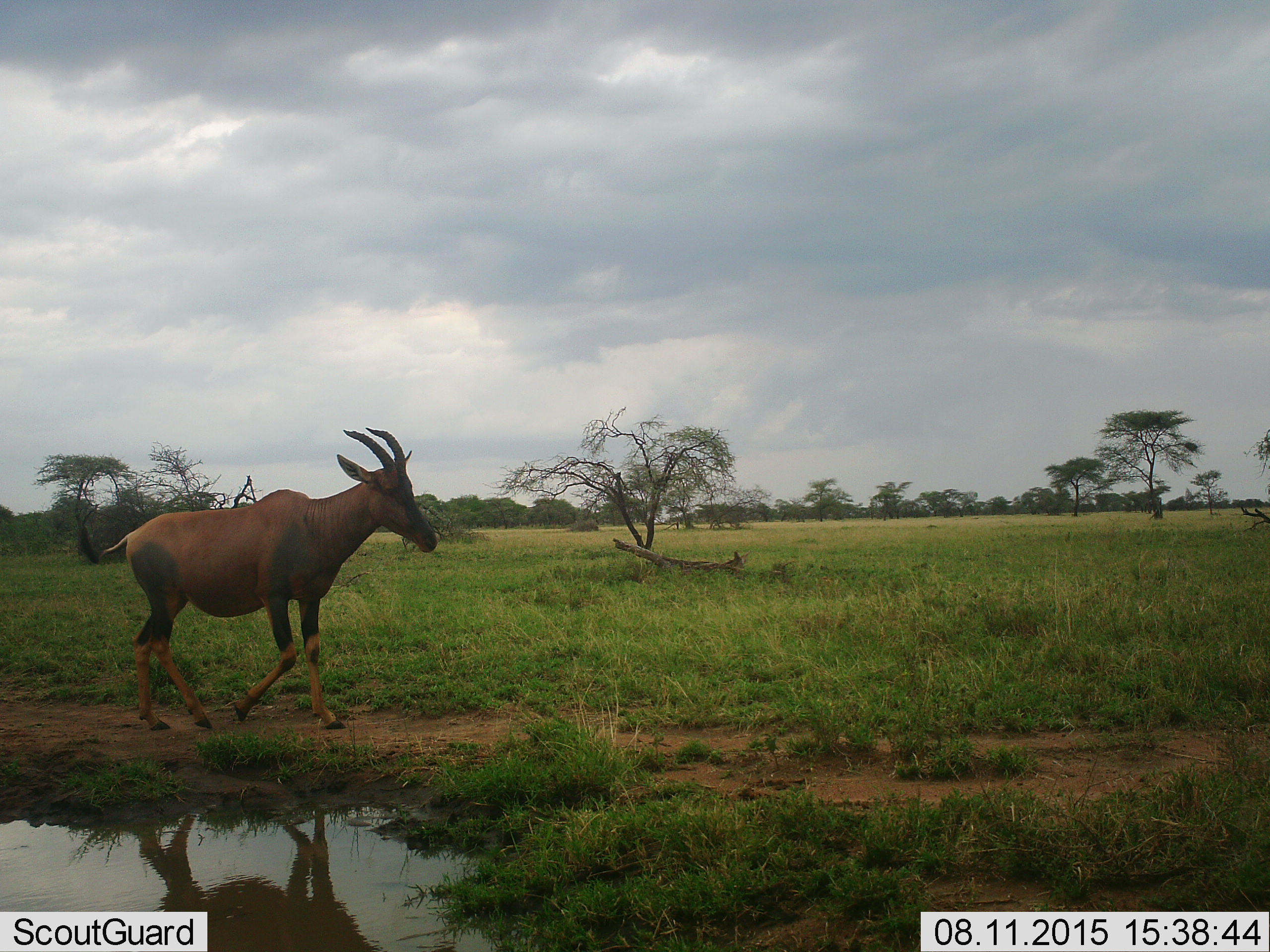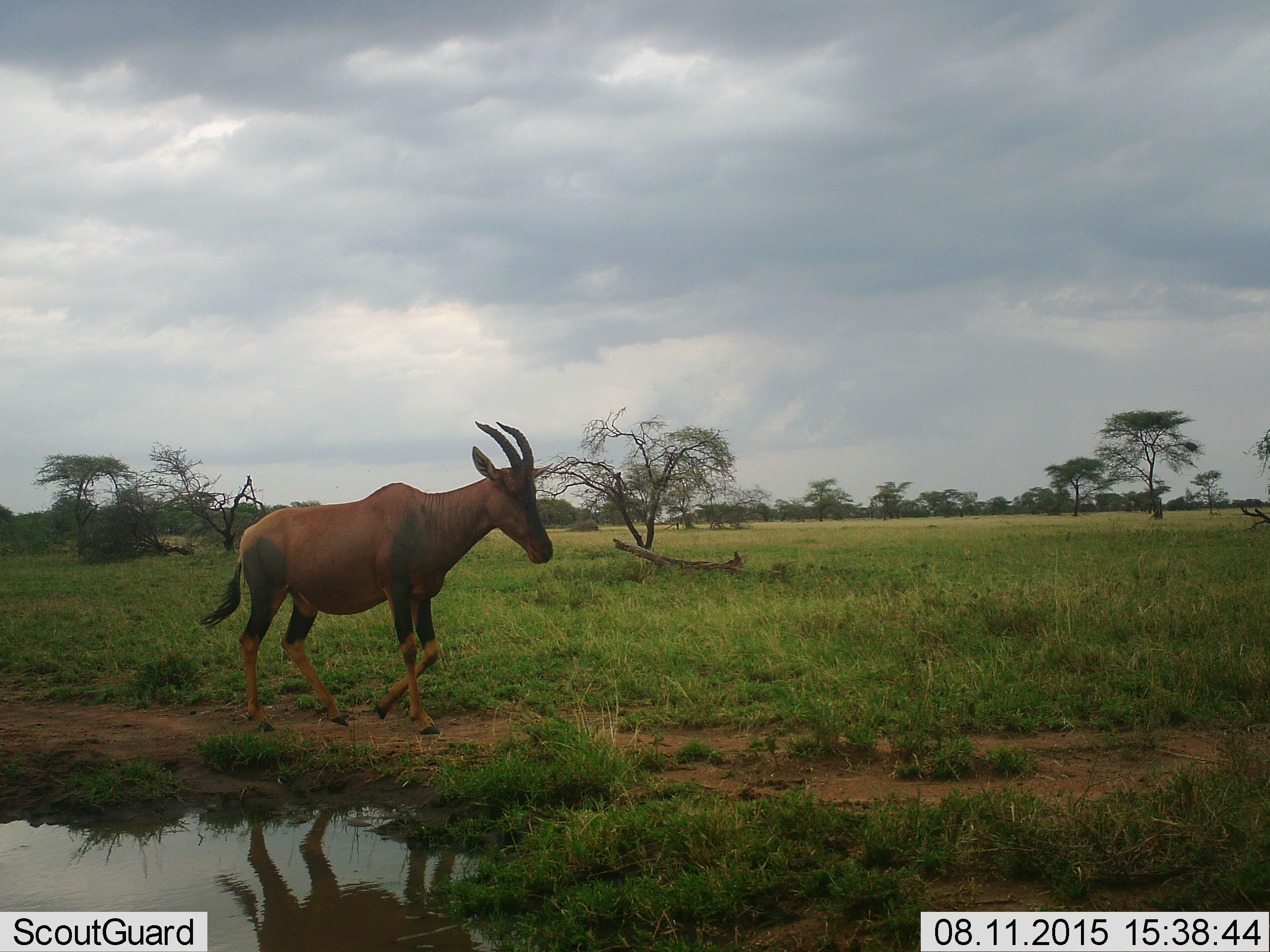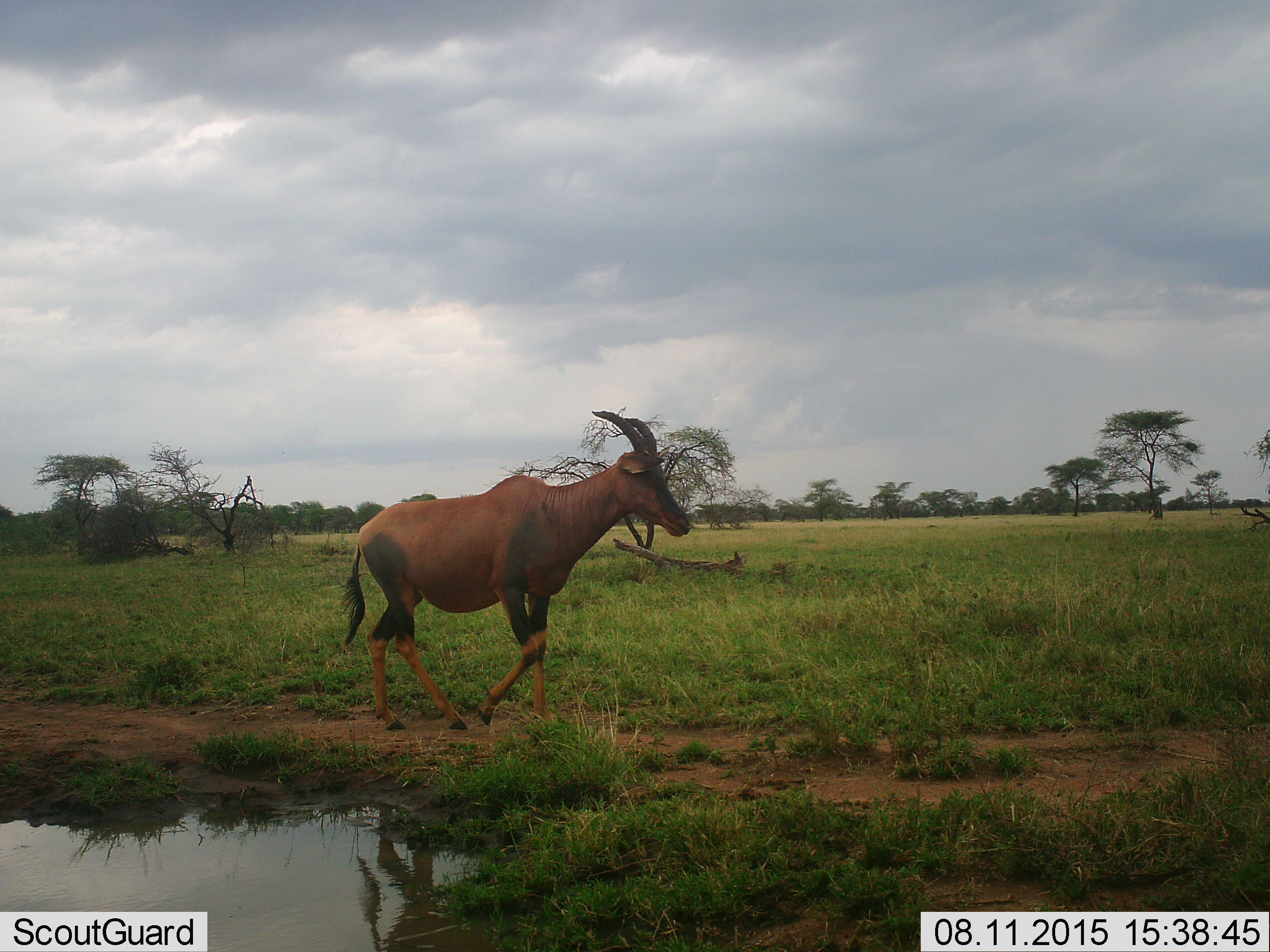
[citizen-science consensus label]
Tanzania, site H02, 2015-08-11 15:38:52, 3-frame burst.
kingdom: Animalia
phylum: Chordata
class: Mammalia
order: Artiodactyla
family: Bovidae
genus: Damaliscus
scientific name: Damaliscus lunatus jimela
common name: topi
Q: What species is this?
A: Topi (Damaliscus lunatus jimela).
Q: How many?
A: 1.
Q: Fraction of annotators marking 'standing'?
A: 14%.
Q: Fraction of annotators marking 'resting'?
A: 0%.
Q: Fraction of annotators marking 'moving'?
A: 100%.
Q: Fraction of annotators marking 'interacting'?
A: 0%.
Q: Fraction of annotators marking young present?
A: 0%.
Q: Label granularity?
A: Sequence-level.